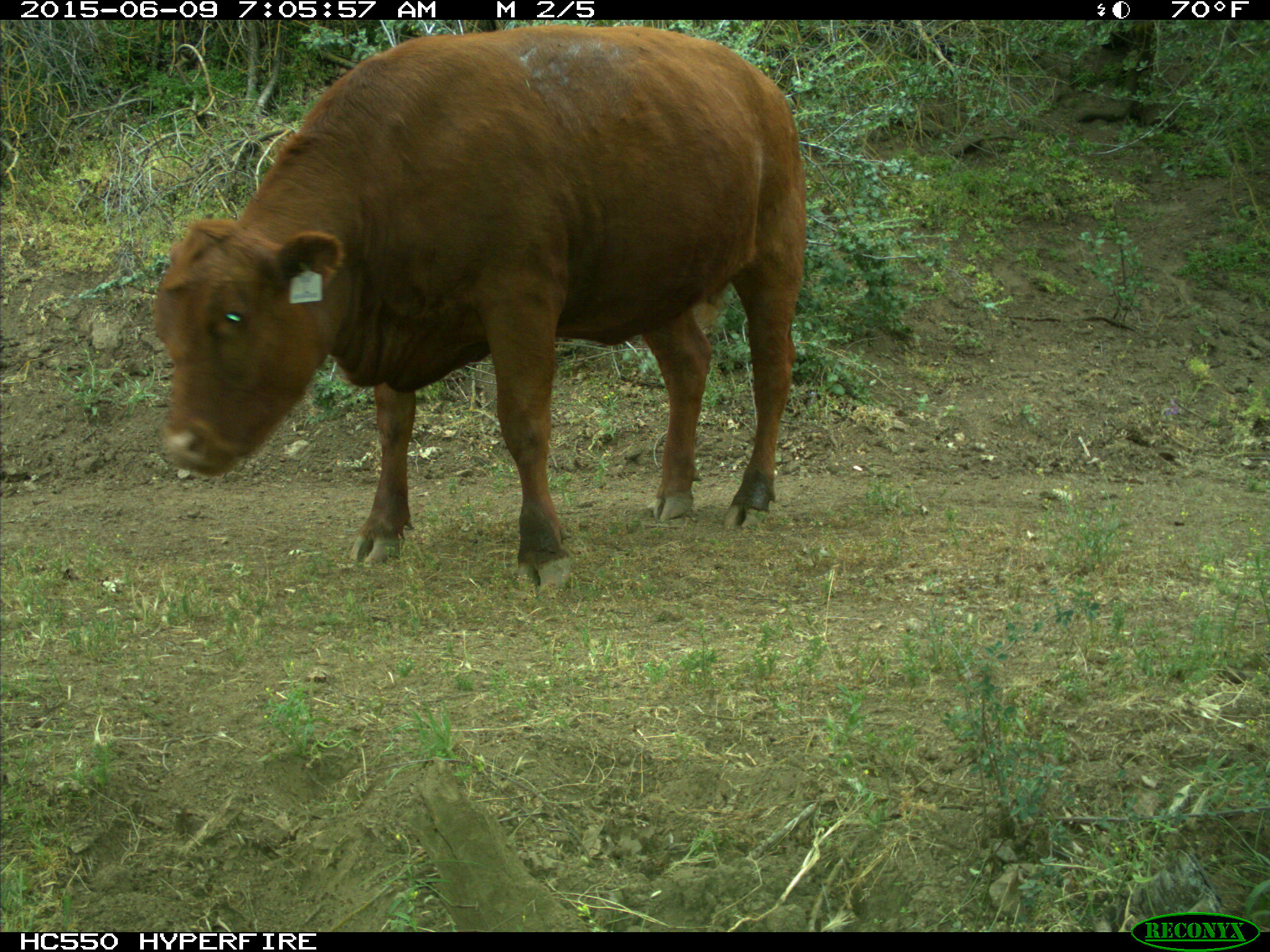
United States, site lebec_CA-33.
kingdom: Animalia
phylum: Chordata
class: Mammalia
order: Artiodactyla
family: Bovidae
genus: Bos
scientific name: Bos taurus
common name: domestic cow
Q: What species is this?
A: Bos taurus (domestic cow).